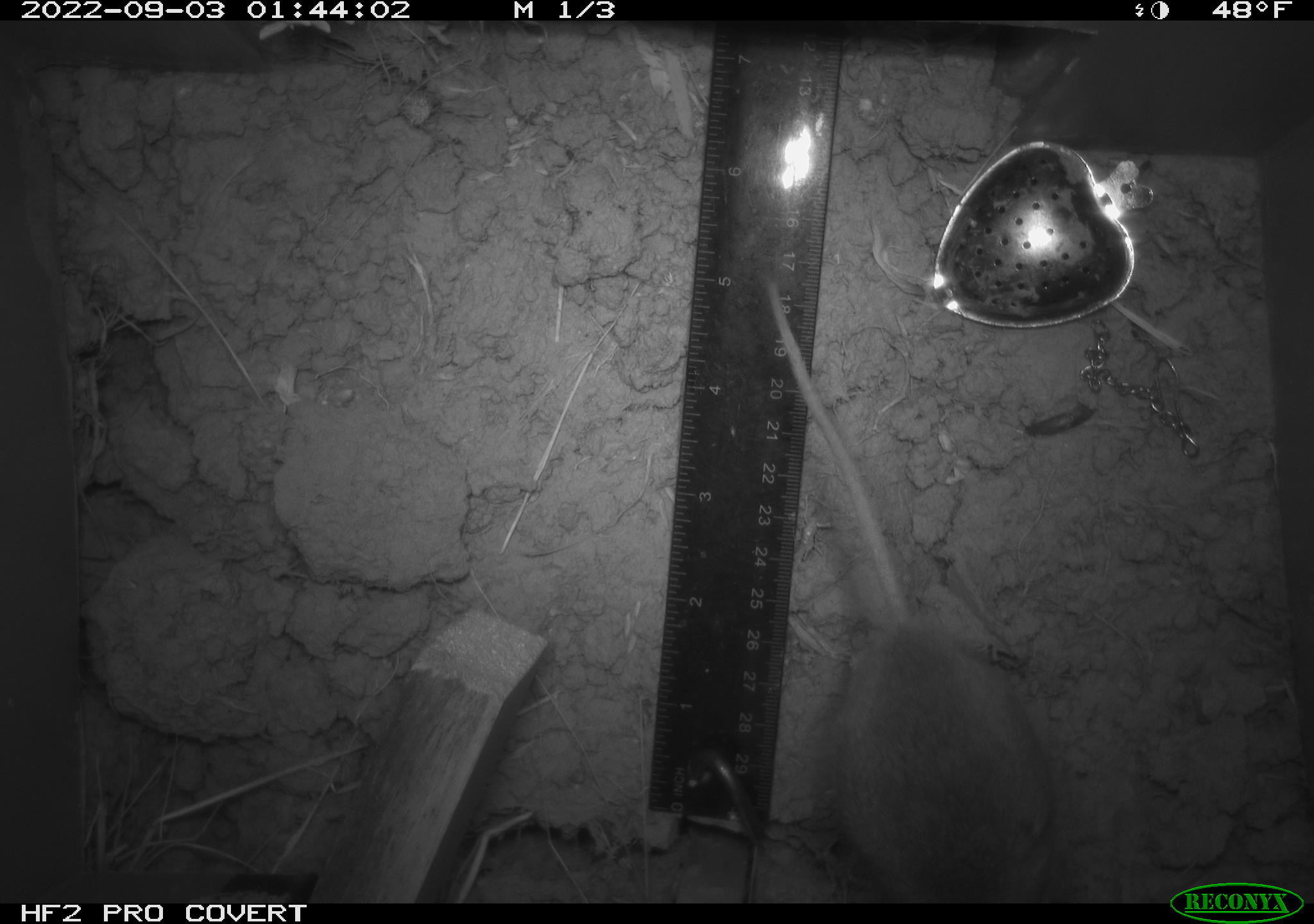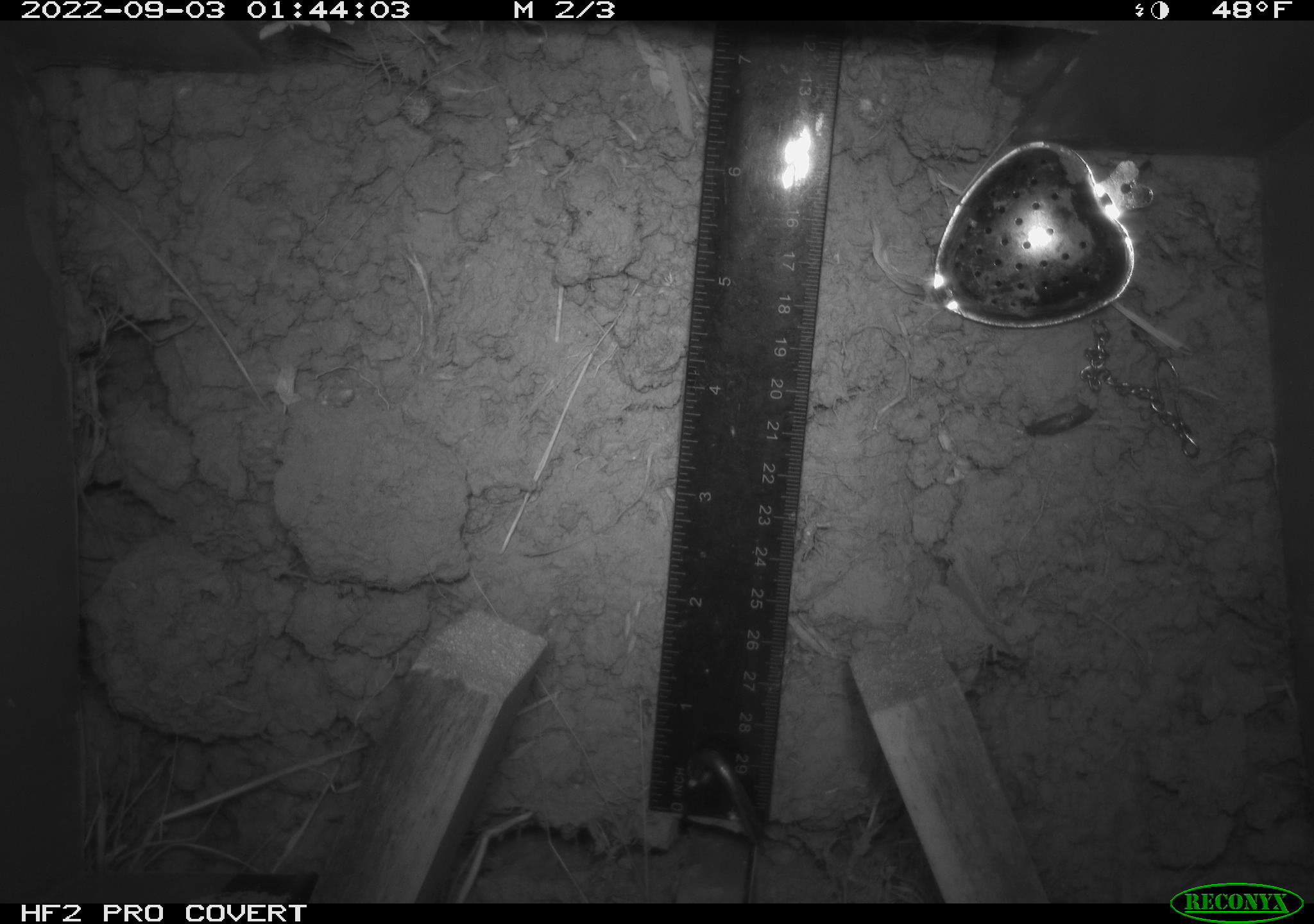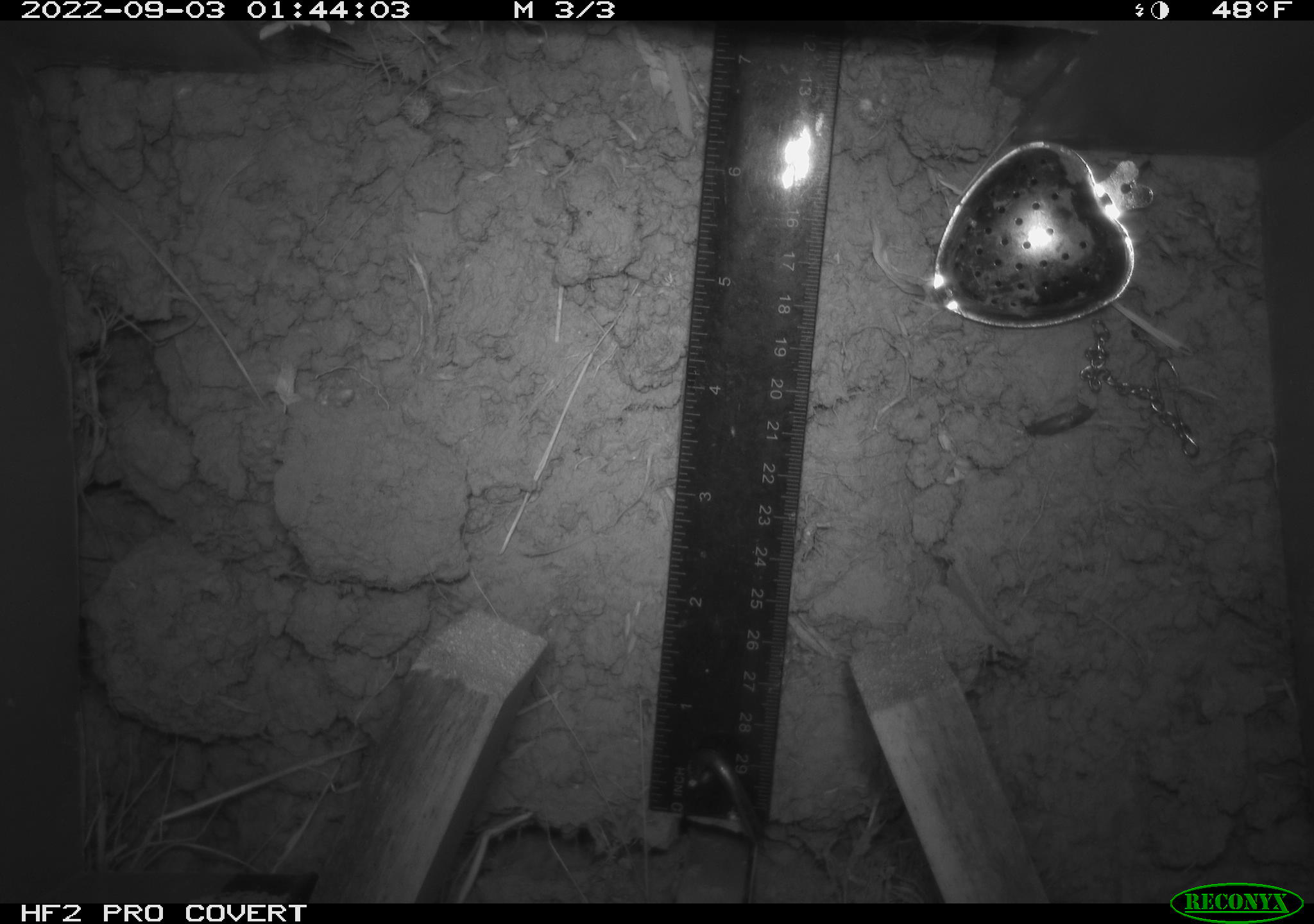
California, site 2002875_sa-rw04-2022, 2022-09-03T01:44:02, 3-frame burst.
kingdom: Animalia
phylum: Chordata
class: Mammalia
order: Rodentia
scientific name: Rodentia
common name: mouse species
Mouse species (Rodentia).